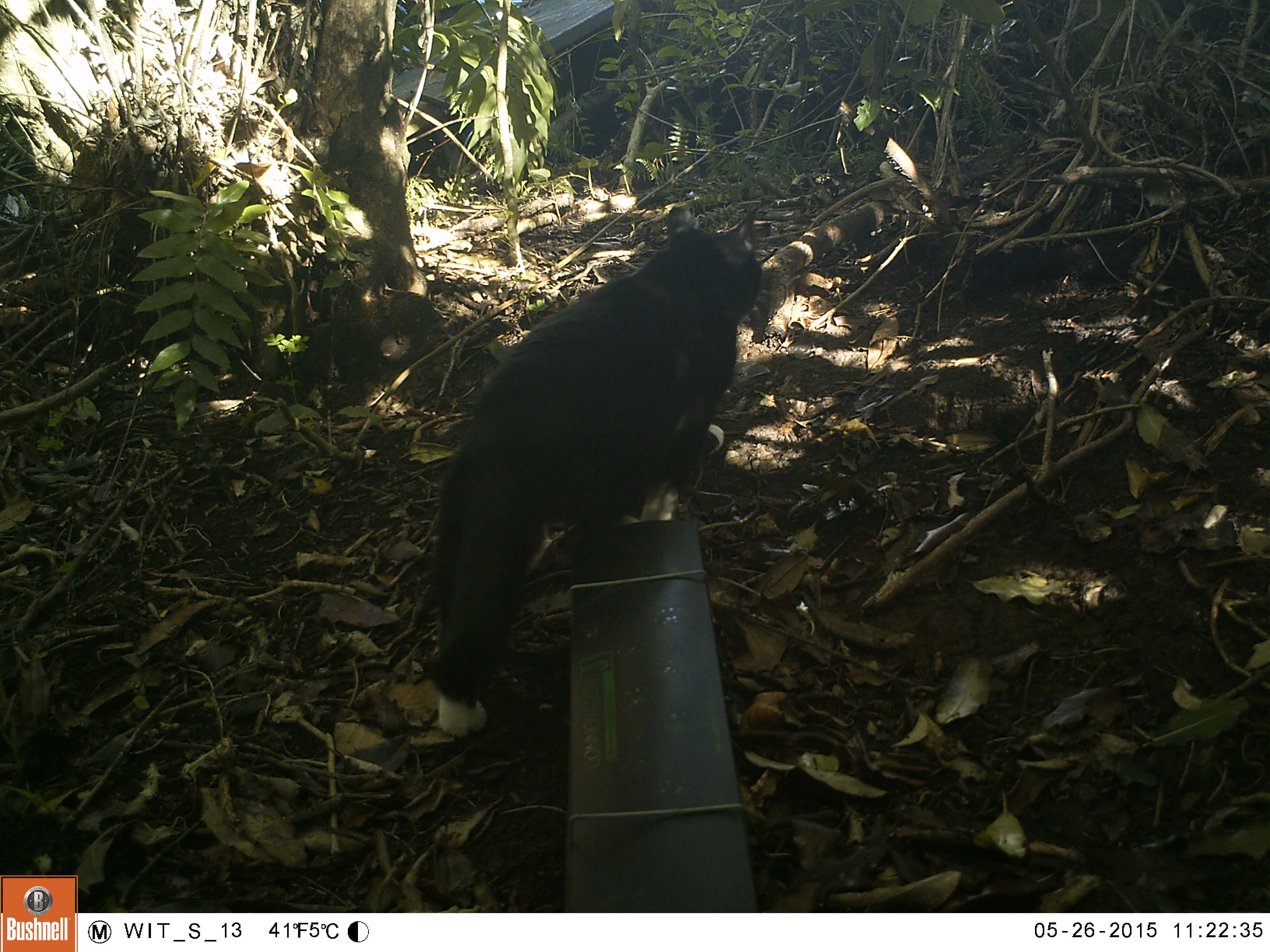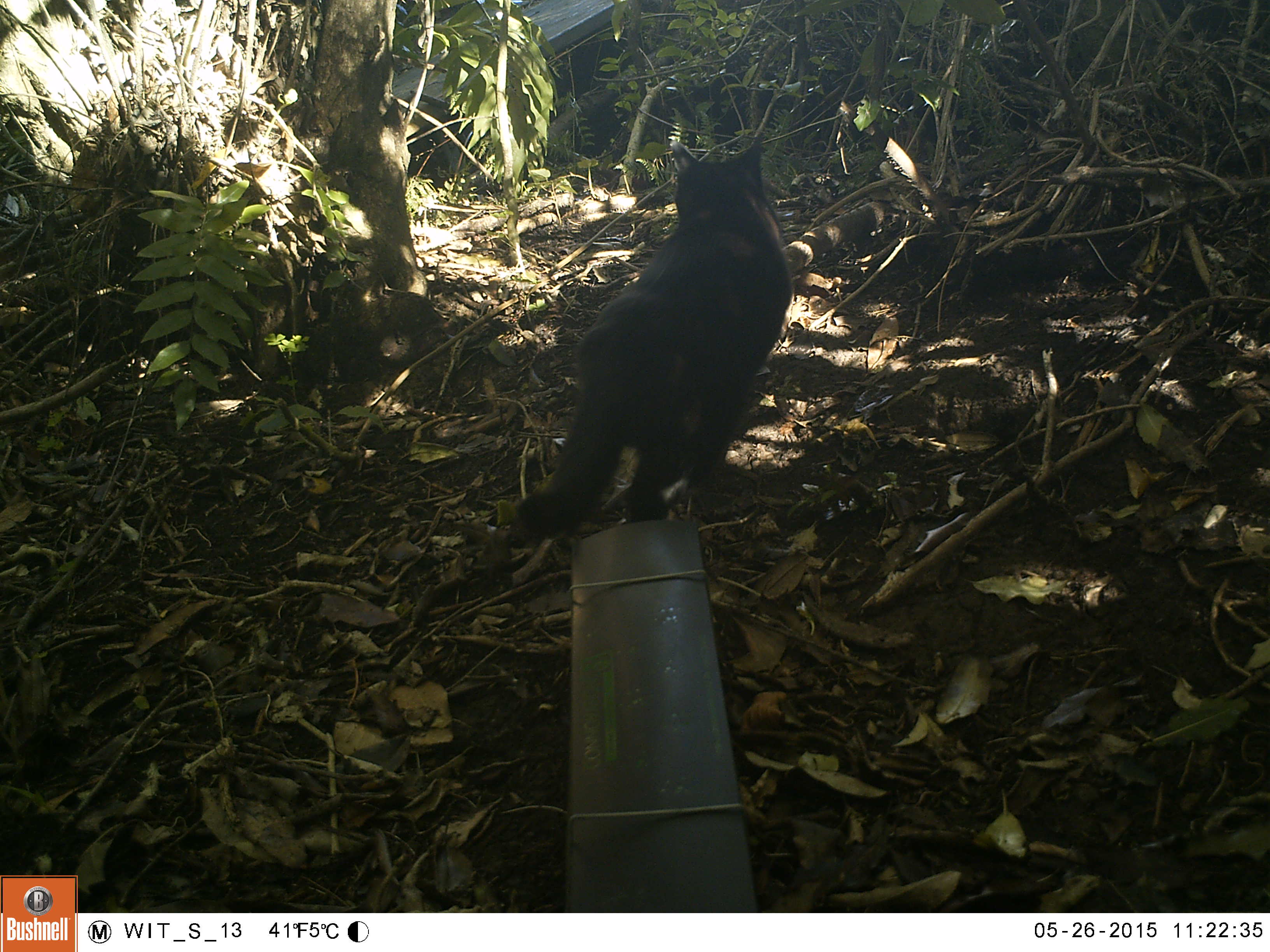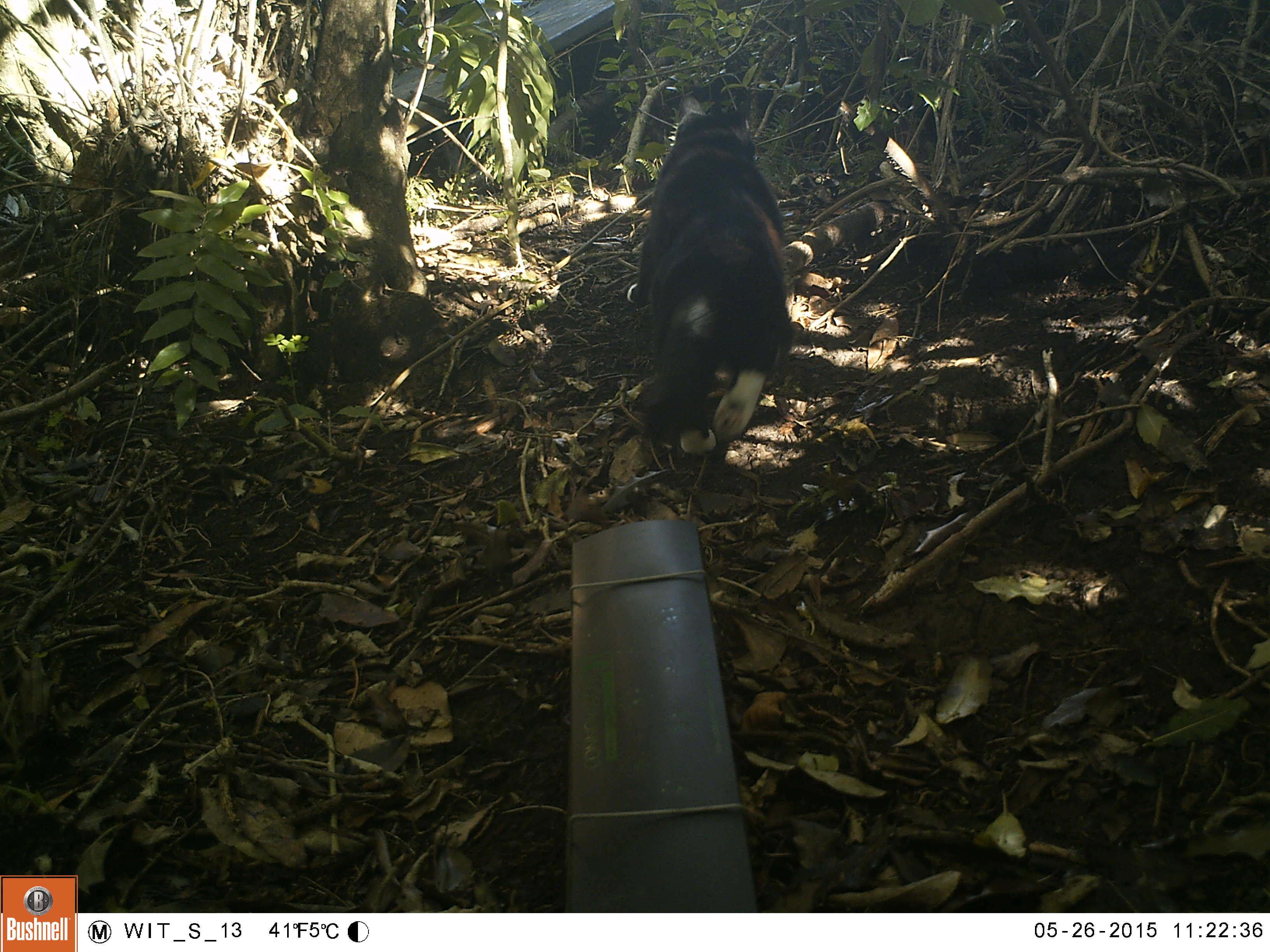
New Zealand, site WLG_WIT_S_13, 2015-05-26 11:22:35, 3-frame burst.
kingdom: Animalia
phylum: Chordata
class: Mammalia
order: Carnivora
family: Felidae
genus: Felis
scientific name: Felis catus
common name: domestic cat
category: cat